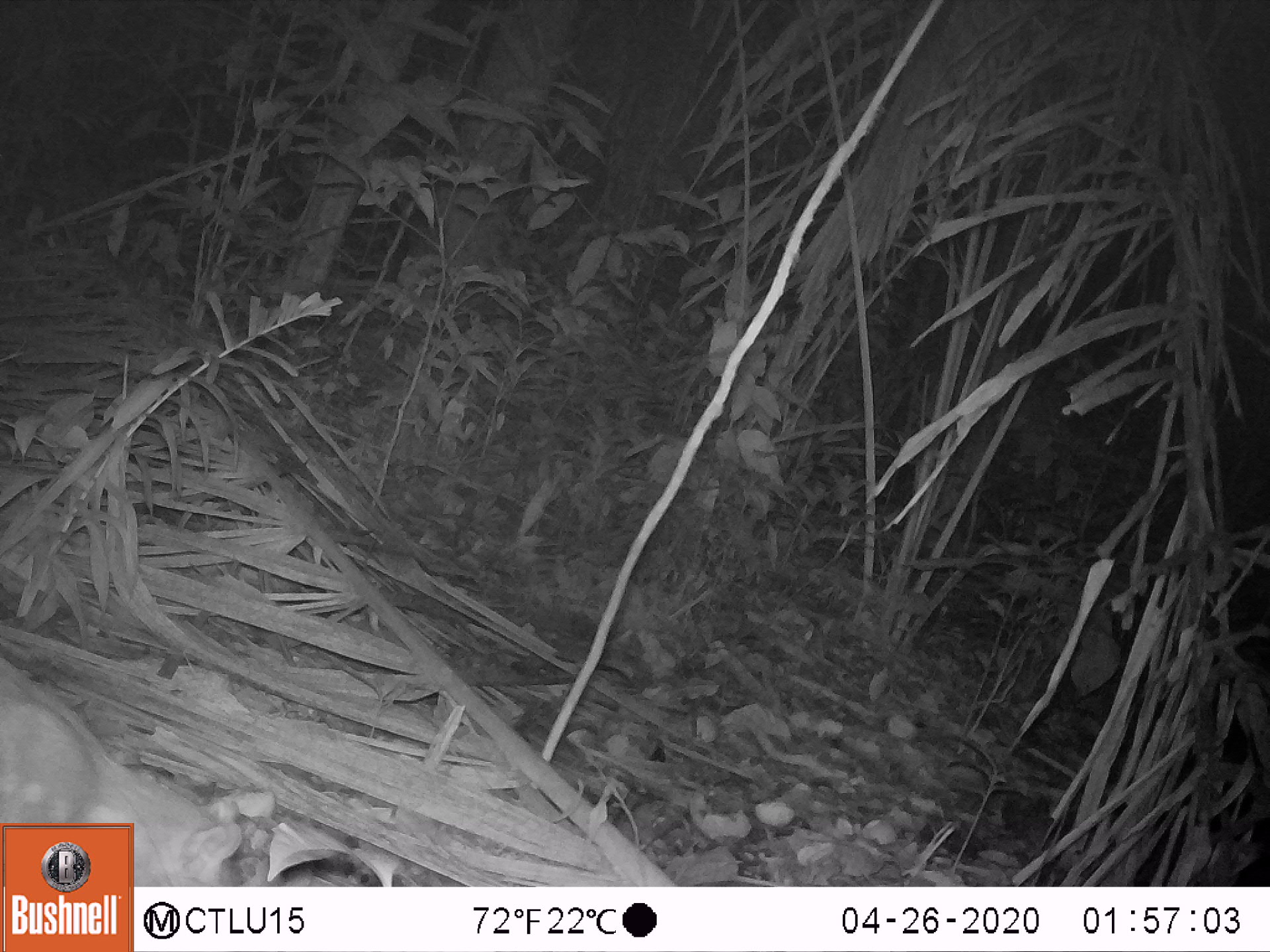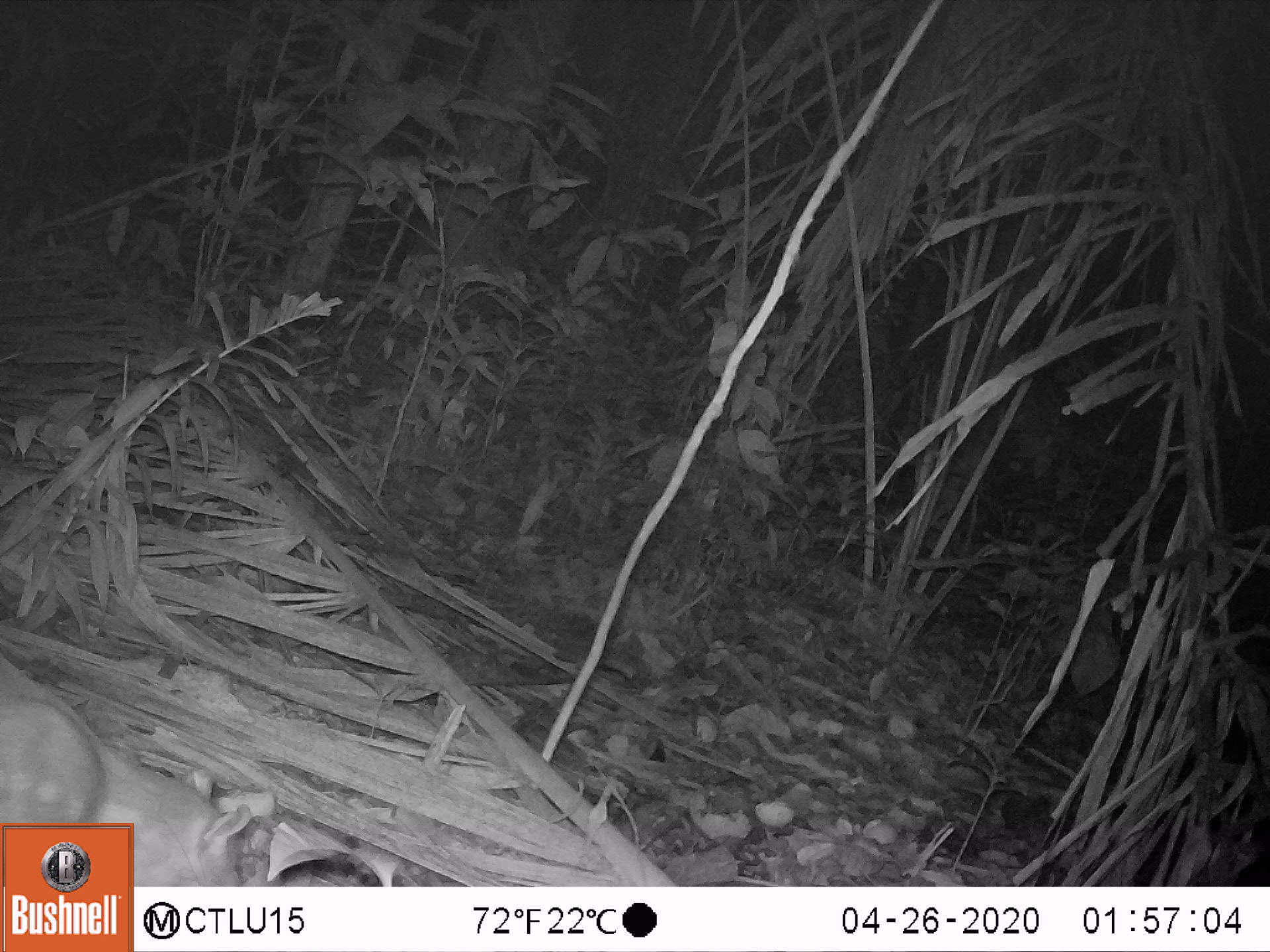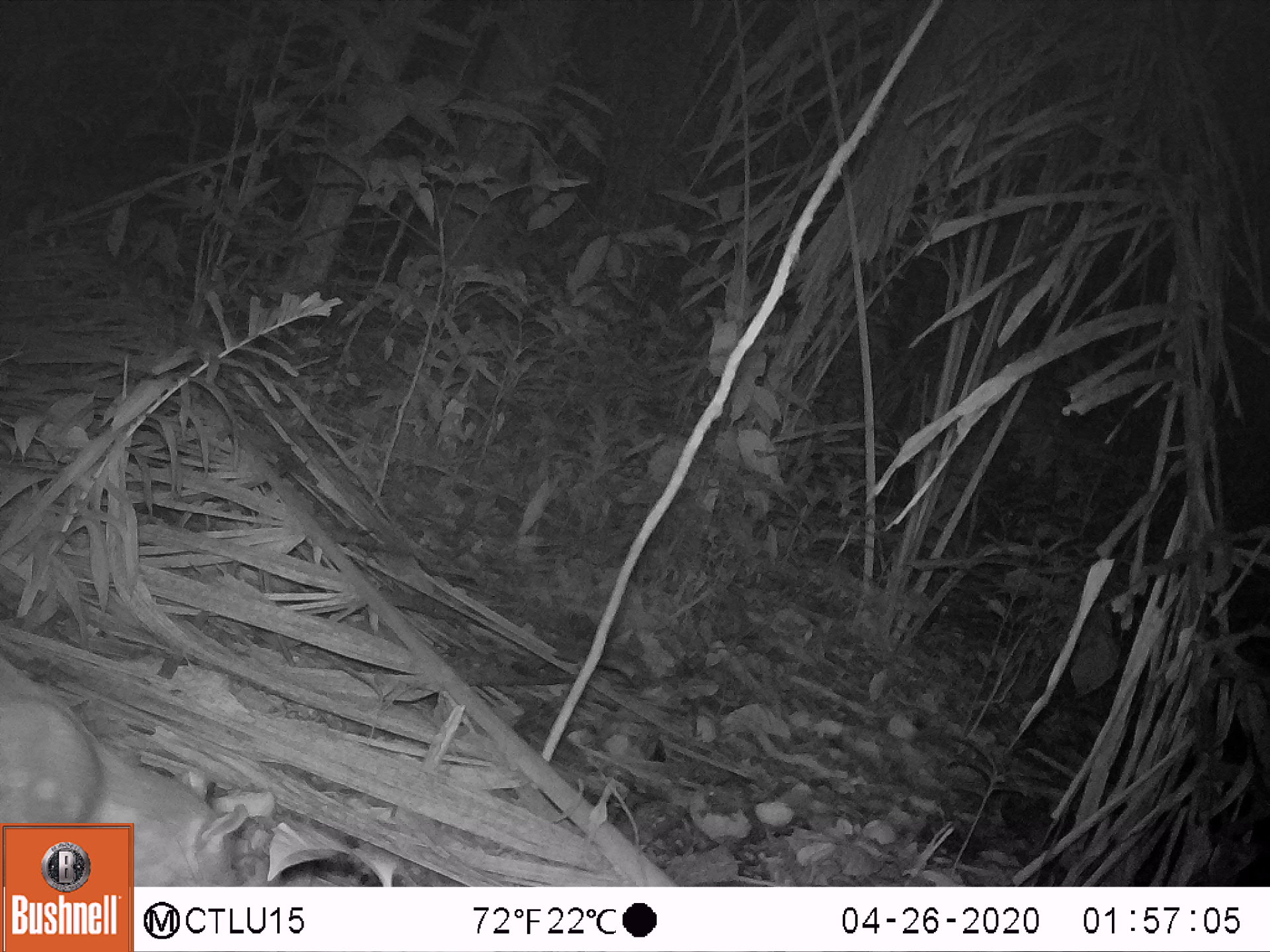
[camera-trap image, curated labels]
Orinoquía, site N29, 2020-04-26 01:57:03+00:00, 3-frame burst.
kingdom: Animalia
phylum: Chordata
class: Mammalia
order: Rodentia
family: Cuniculidae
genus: Cuniculus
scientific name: Cuniculus paca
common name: spotted paca